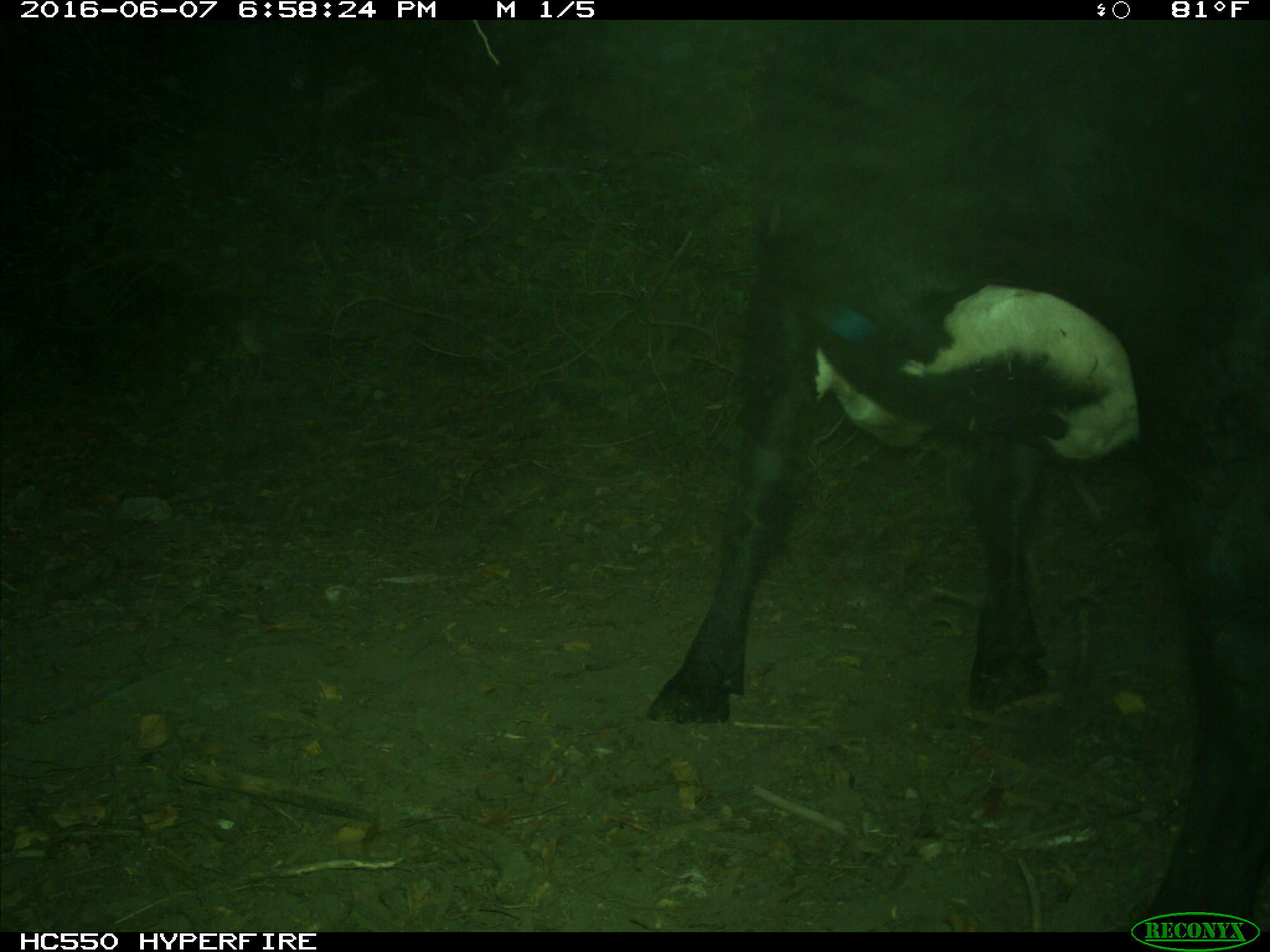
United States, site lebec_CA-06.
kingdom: Animalia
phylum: Chordata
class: Mammalia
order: Artiodactyla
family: Bovidae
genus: Bos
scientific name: Bos taurus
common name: domestic cow